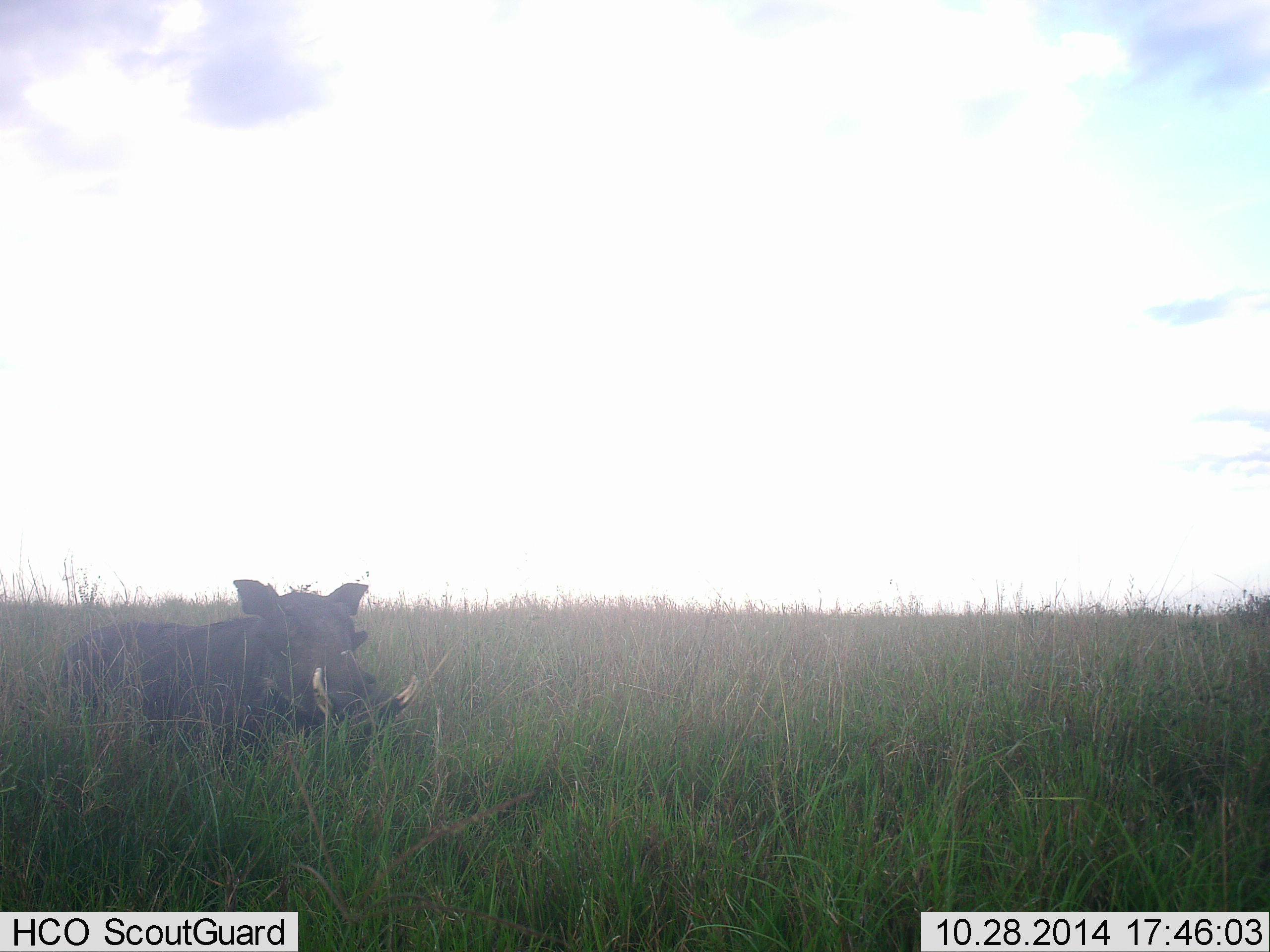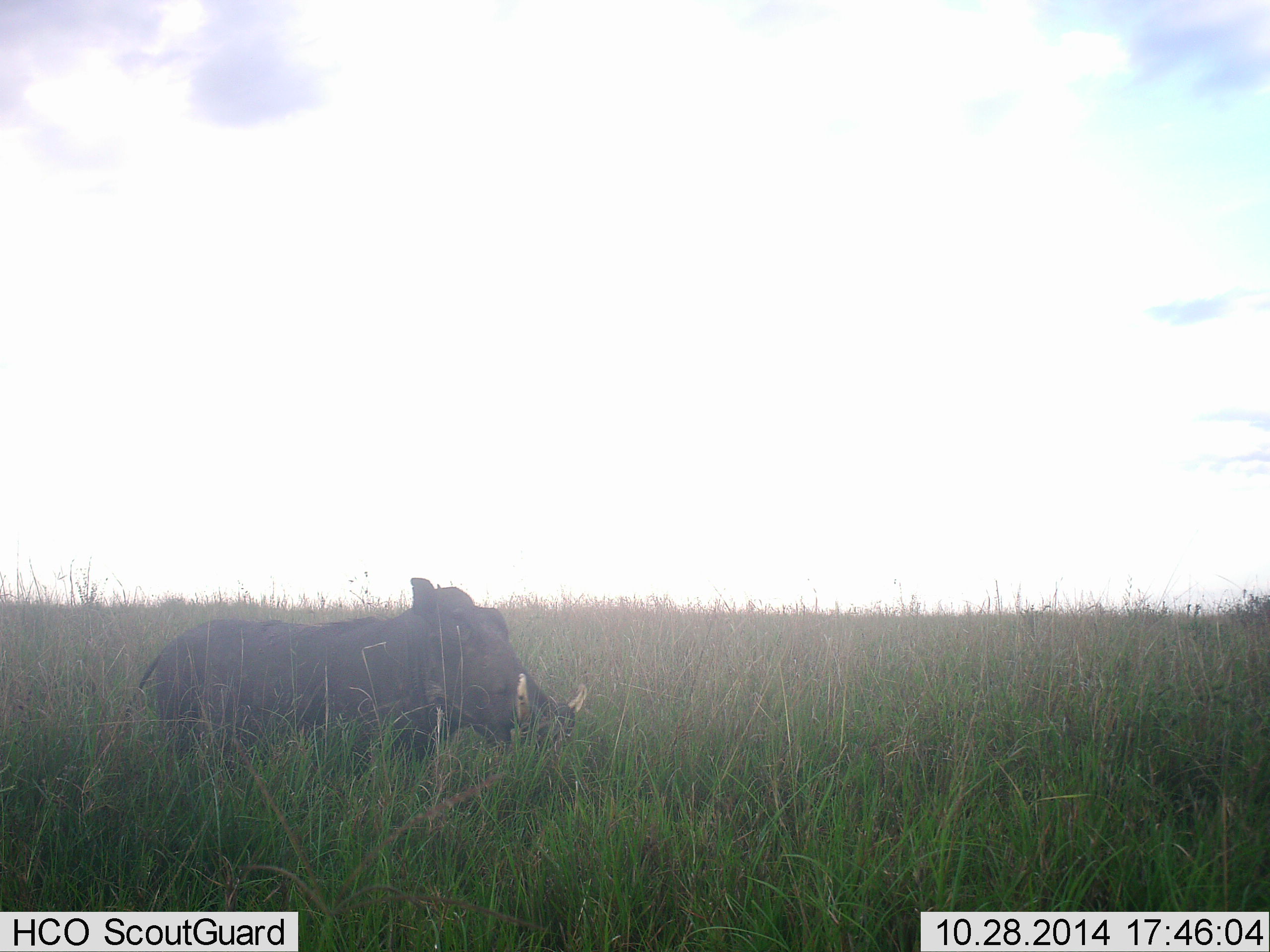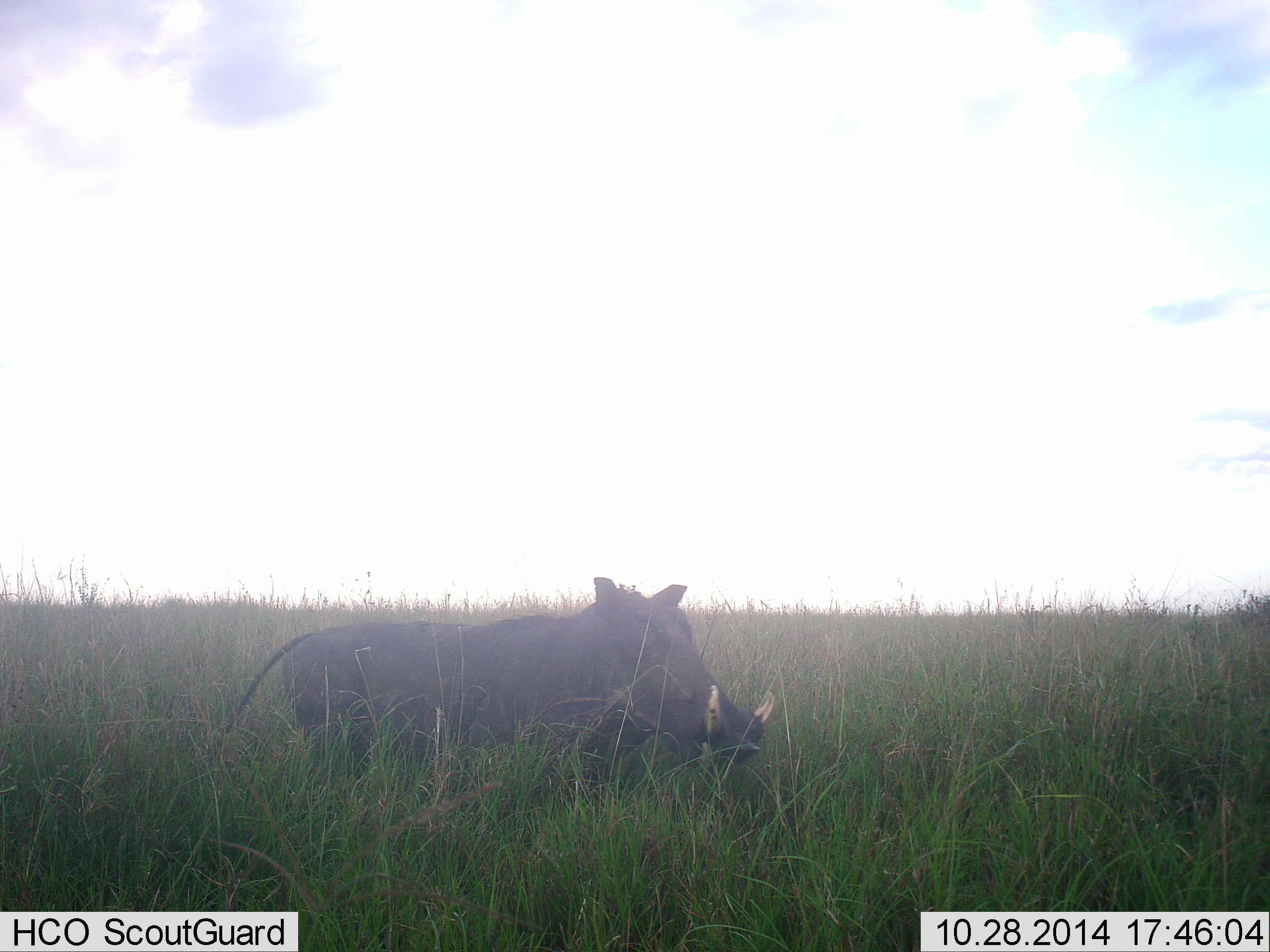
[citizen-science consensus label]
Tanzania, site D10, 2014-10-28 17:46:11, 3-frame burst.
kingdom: Animalia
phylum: Chordata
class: Mammalia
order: Artiodactyla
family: Suidae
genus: Phacochoerus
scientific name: Phacochoerus africanus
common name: warthog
Warthog (Phacochoerus africanus), count 1. Behavior (volunteer vote fractions): standing 10%, resting 0%, moving 90%, interacting 0%. Young present (vote fraction): 0%. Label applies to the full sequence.